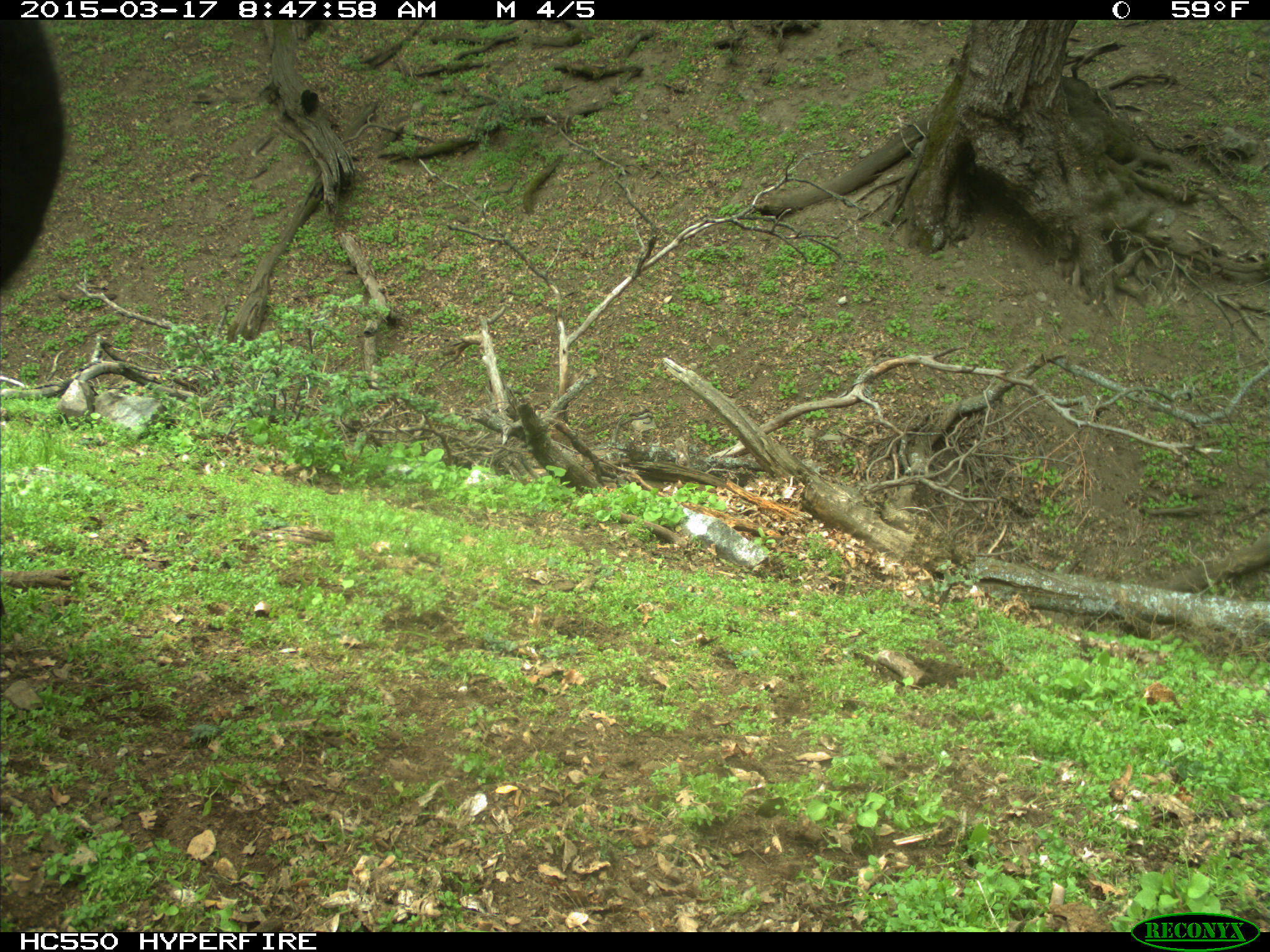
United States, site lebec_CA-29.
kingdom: Animalia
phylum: Chordata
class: Mammalia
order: Artiodactyla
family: Bovidae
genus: Bos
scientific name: Bos taurus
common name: domestic cow